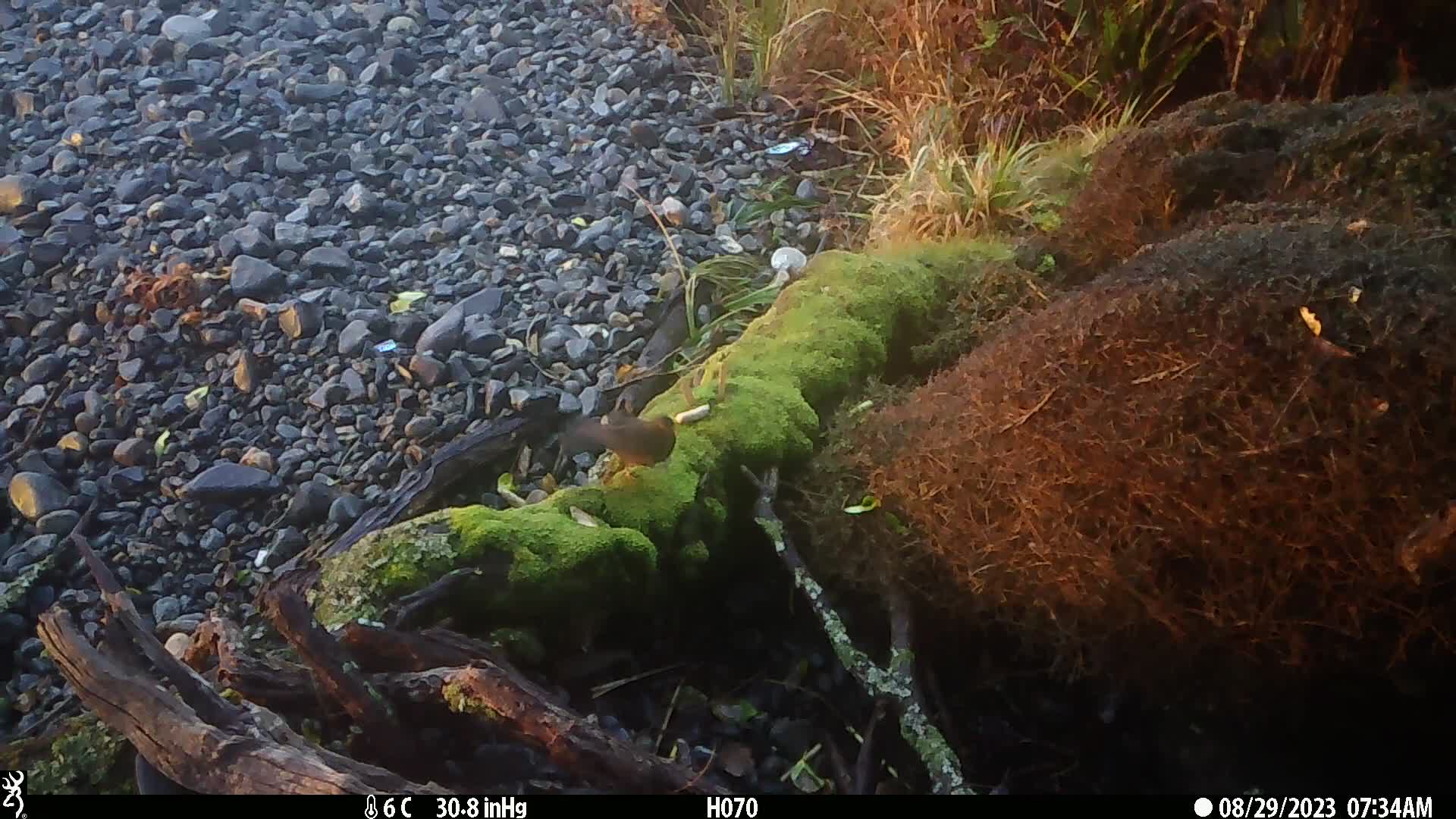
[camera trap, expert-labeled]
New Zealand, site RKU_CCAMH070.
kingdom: Animalia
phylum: Chordata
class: Aves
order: Passeriformes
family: Turdidae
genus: Turdus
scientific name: Turdus merula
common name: eurasian blackbird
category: blackbird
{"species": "blackbird (eurasian blackbird) (Turdus merula)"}